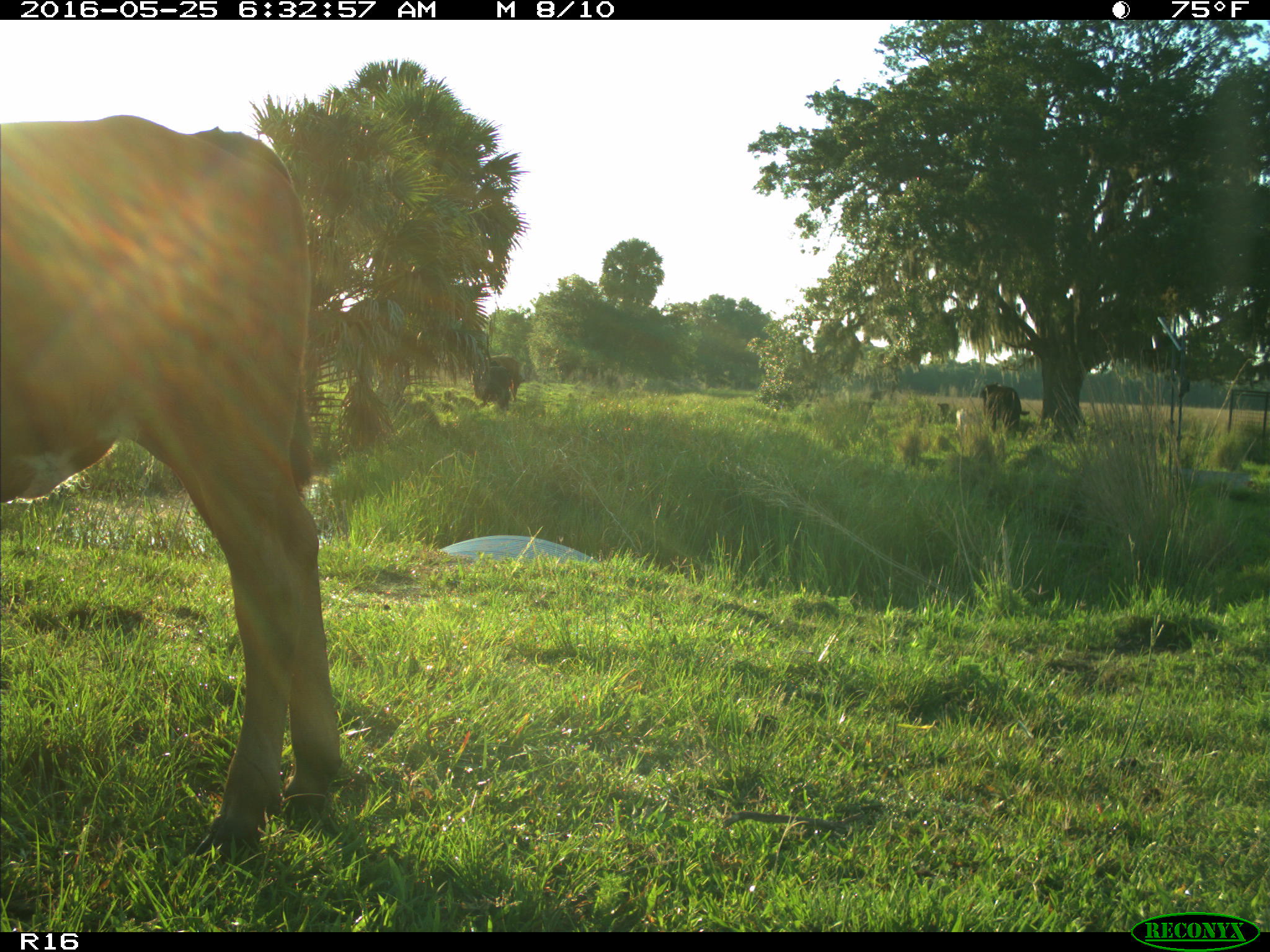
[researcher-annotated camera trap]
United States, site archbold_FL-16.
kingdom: Animalia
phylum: Chordata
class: Mammalia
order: Artiodactyla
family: Bovidae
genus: Bos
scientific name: Bos taurus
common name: domestic cow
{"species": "Bos taurus (domestic cow)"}